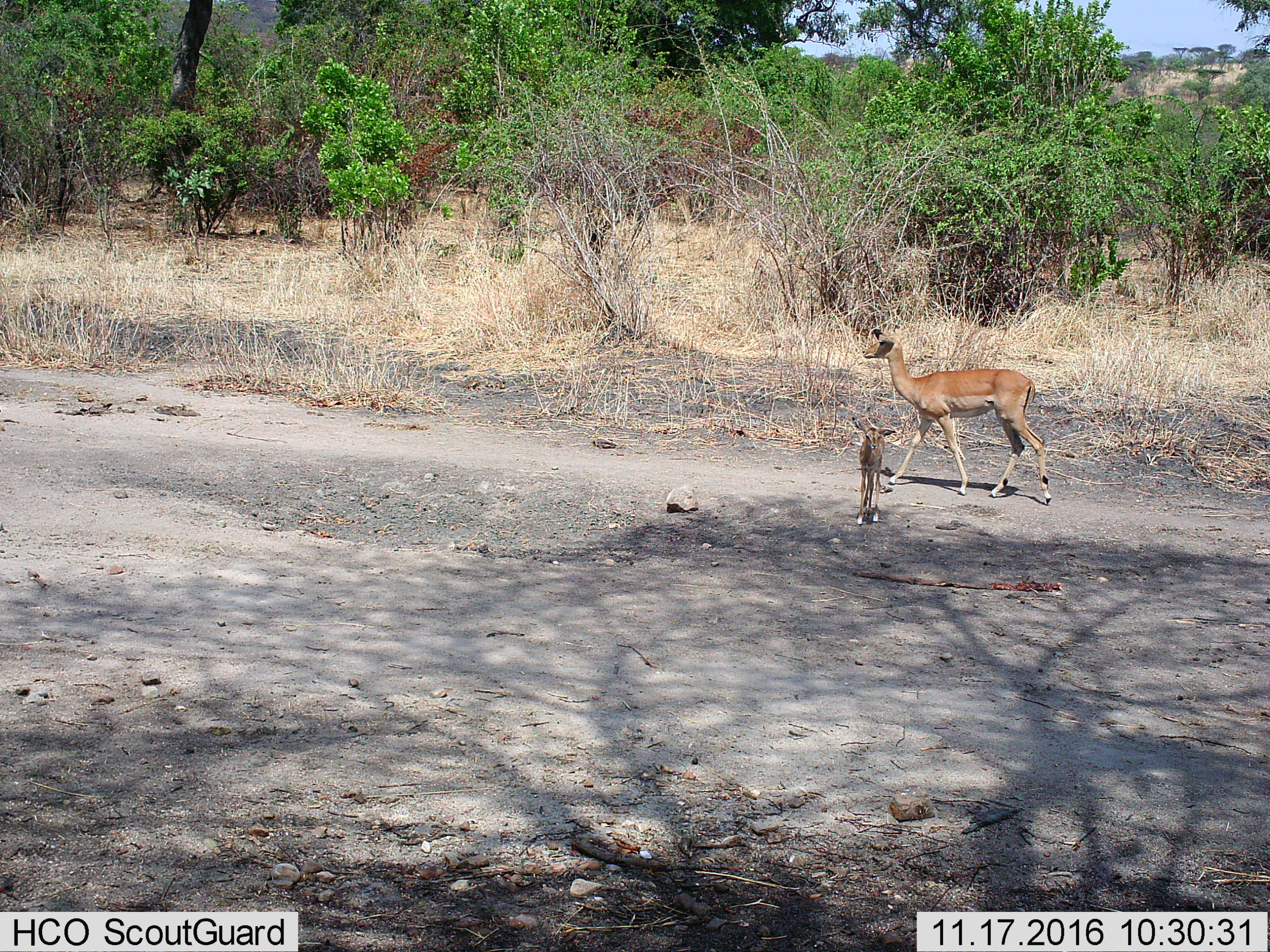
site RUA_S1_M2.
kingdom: Animalia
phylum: Chordata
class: Mammalia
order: Artiodactyla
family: Bovidae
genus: Aepyceros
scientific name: Aepyceros melampus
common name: impala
Impala (Aepyceros melampus), count 2. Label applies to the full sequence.